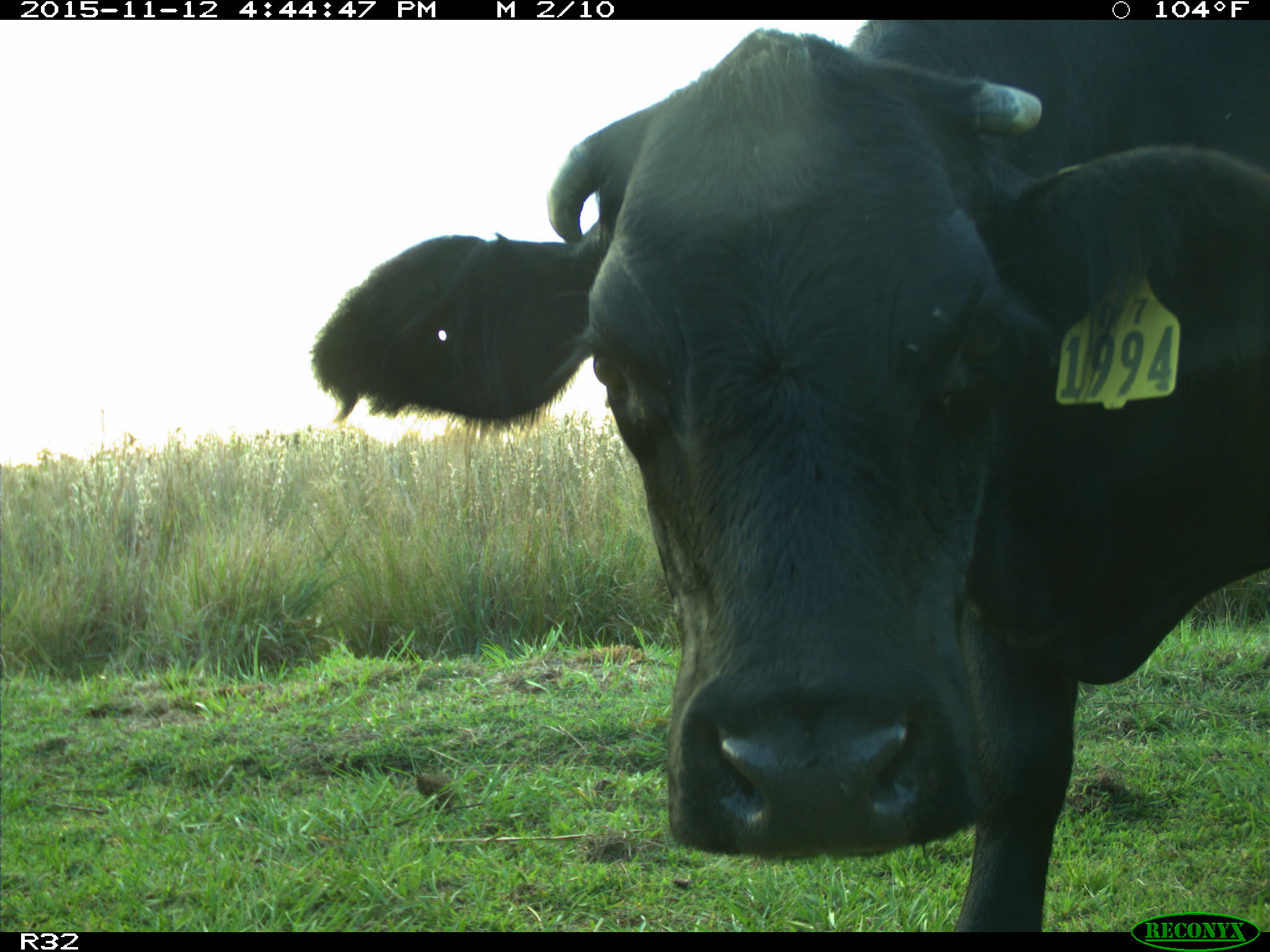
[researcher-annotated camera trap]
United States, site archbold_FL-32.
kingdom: Animalia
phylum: Chordata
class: Mammalia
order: Artiodactyla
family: Bovidae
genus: Bos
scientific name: Bos taurus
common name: domestic cow